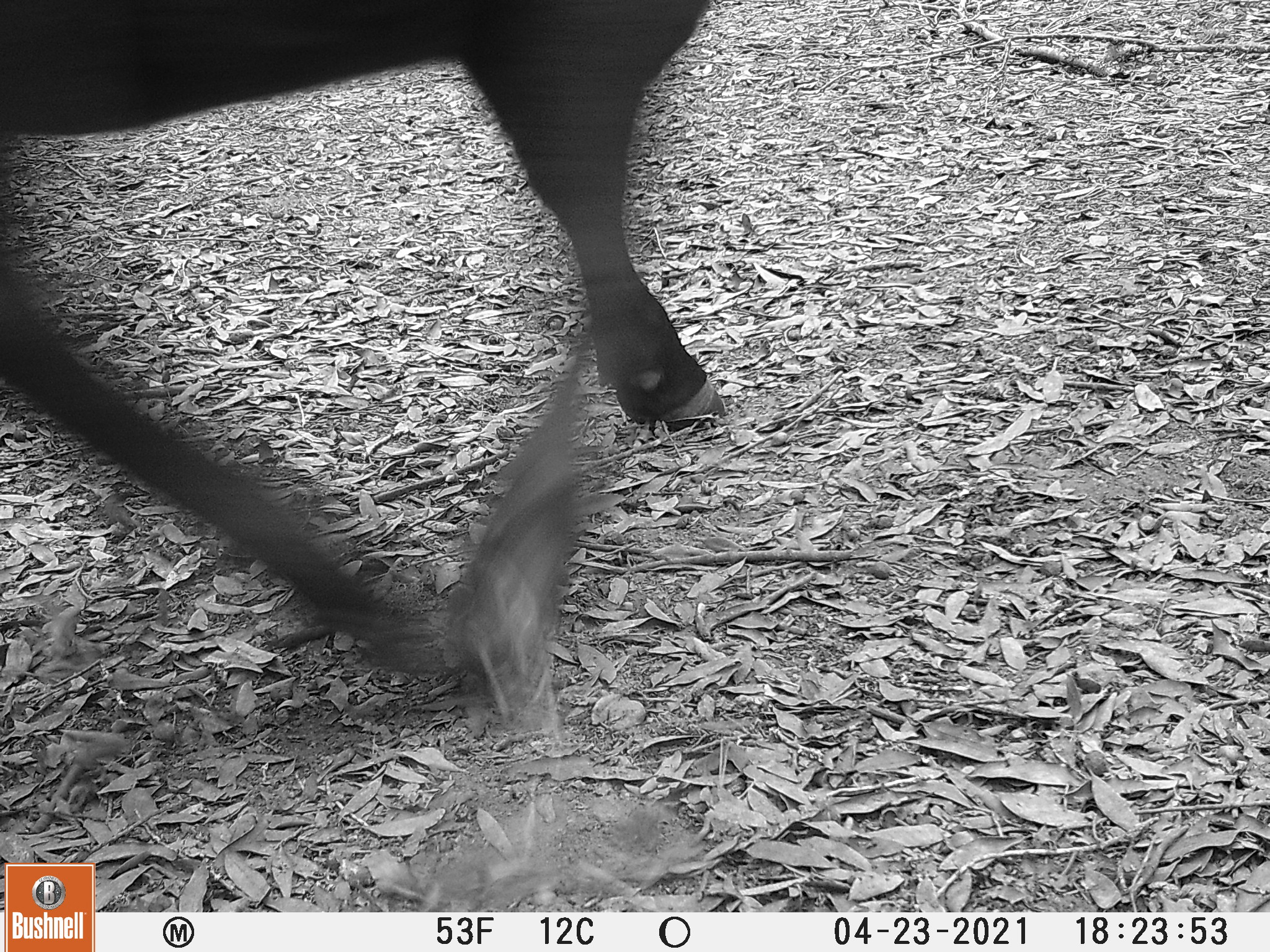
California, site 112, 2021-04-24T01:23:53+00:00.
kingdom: Animalia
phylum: Chordata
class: Mammalia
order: Artiodactyla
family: Bovidae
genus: Bos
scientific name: Bos taurus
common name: domestic cattle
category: cattle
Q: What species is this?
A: Cattle (domestic cattle) (Bos taurus).